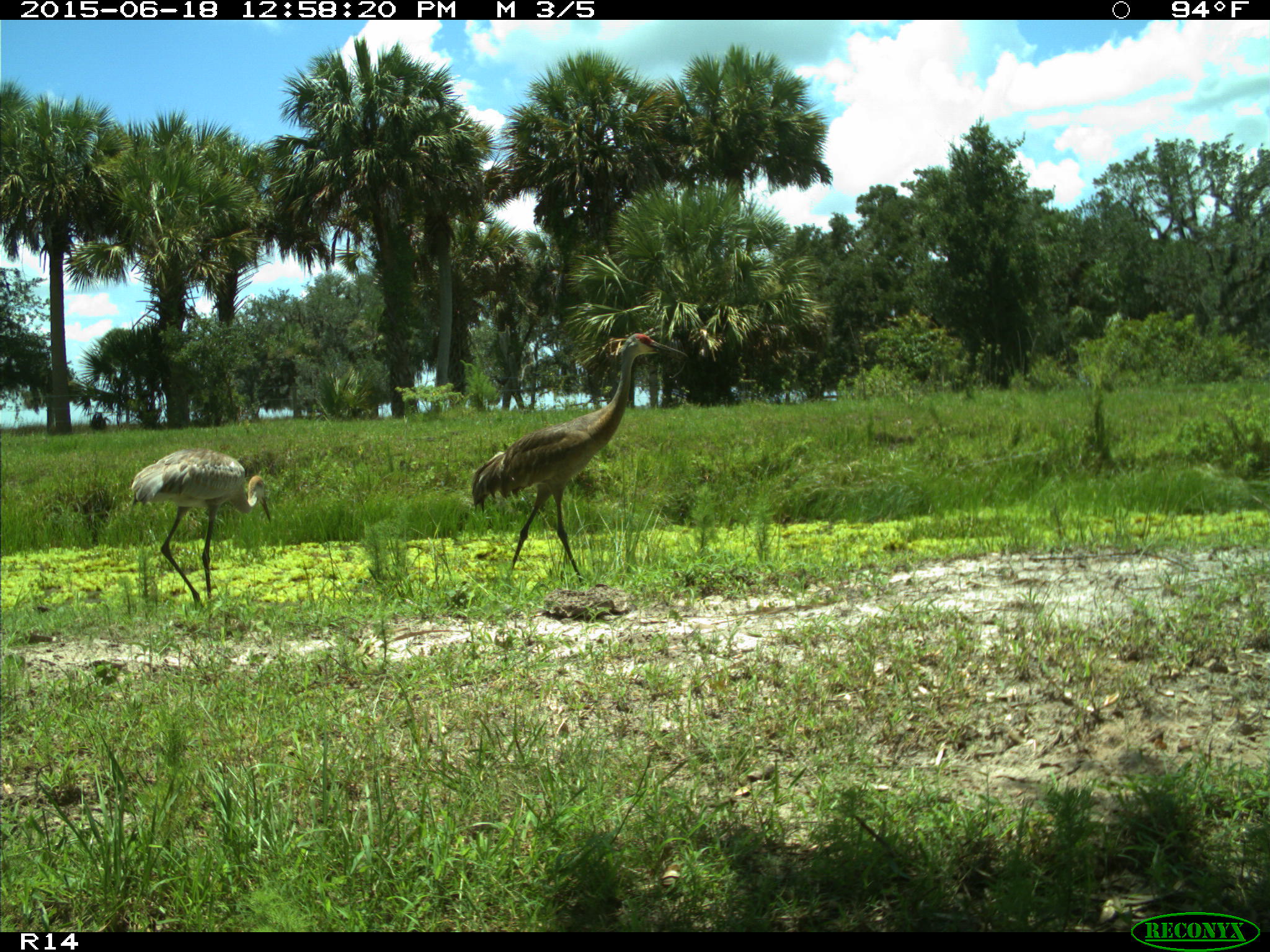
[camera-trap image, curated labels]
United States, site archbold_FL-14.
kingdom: Animalia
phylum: Chordata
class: Mammalia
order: Artiodactyla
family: Bovidae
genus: Bos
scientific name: Bos taurus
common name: domestic cow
Bos taurus (domestic cow).